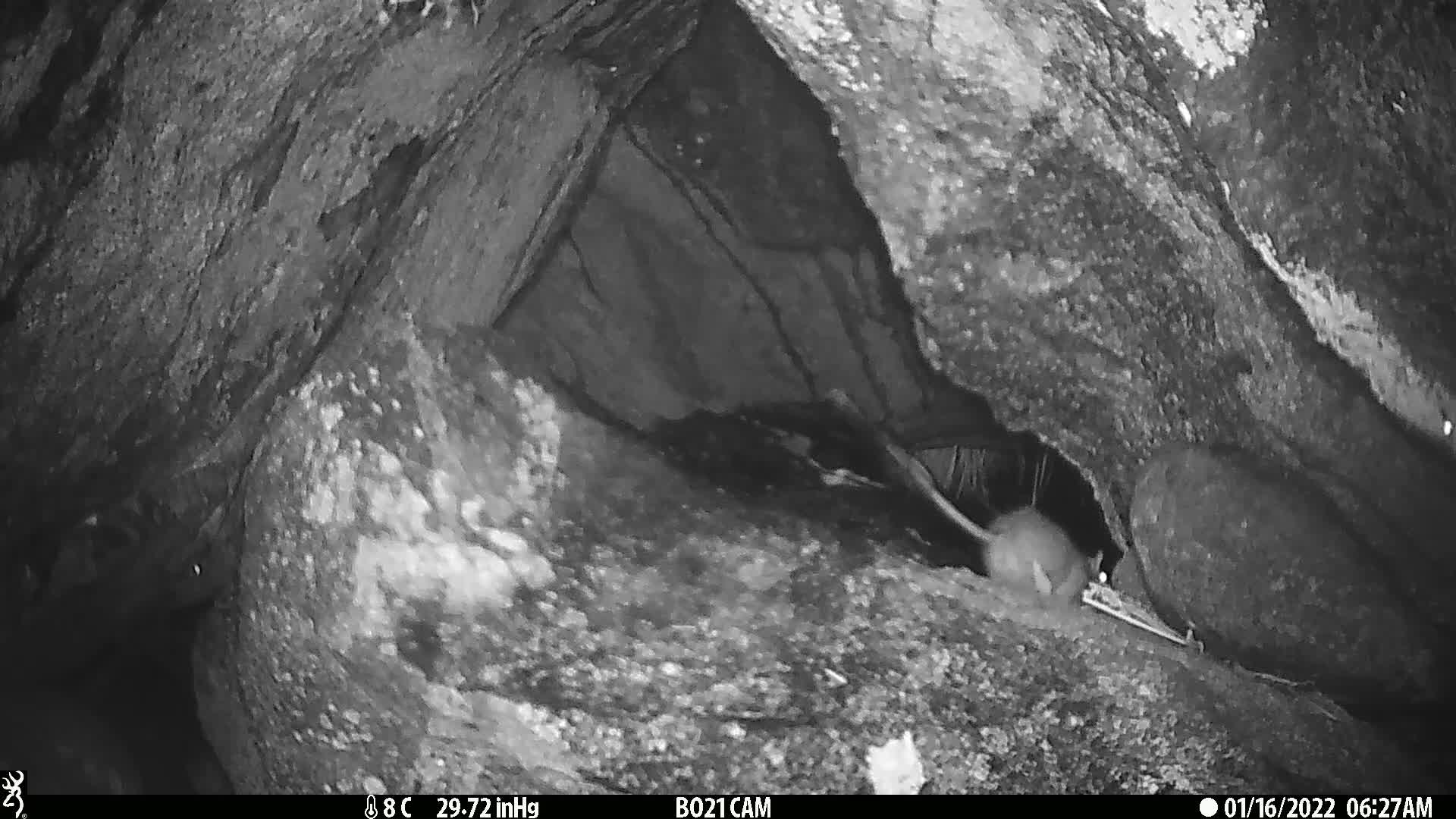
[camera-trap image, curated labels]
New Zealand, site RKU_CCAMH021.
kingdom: Animalia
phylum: Chordata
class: Mammalia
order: Rodentia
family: Muridae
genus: Rattus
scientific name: Rattus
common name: rat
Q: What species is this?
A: Rat (Rattus).